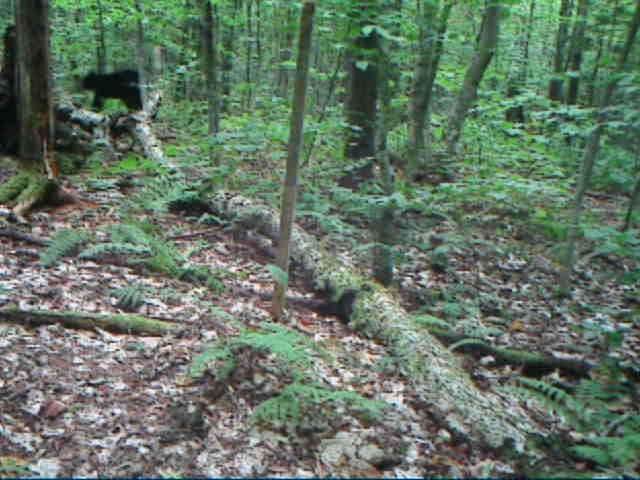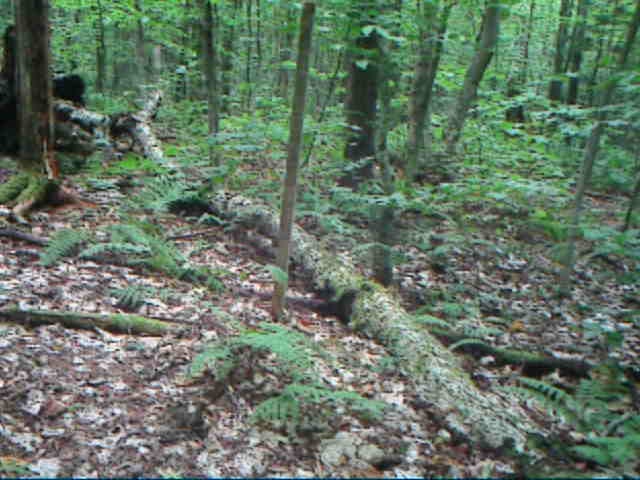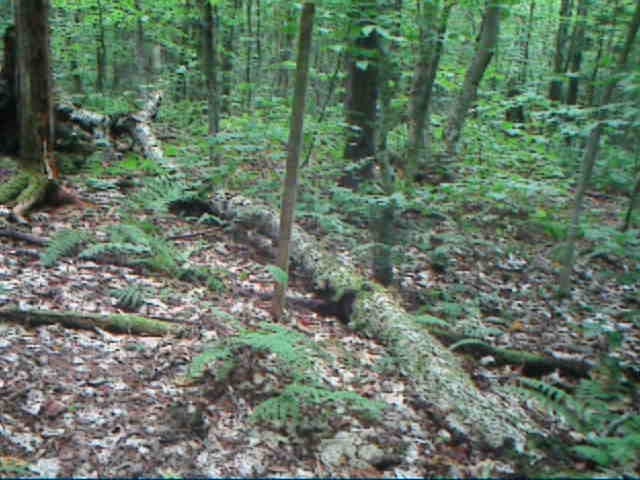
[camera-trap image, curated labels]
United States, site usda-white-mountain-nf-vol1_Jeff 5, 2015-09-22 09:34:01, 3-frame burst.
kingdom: Animalia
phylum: Chordata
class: Mammalia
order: Carnivora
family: Ursidae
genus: Ursus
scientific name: Ursus americanus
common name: black bear